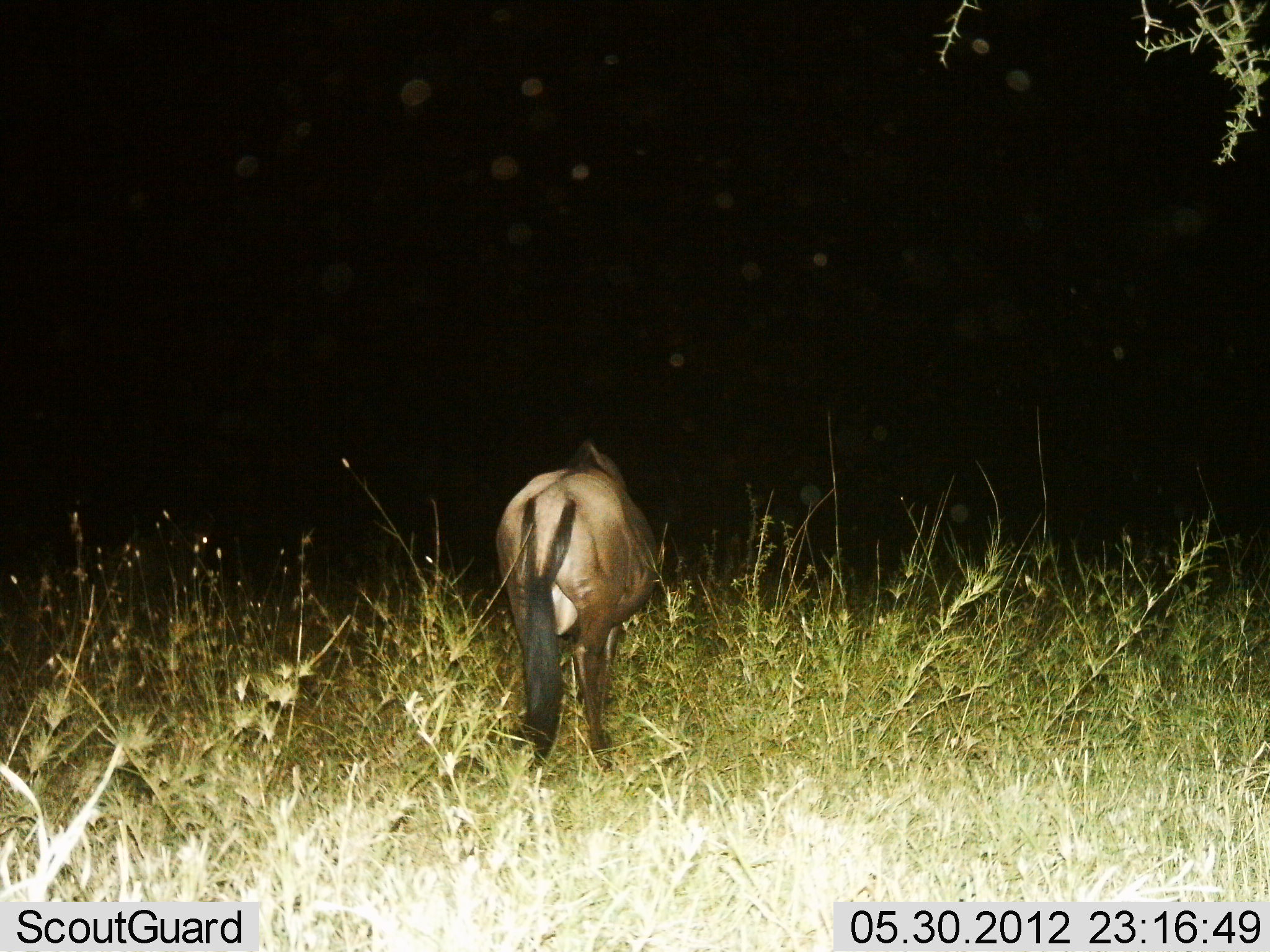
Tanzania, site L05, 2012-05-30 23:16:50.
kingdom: Animalia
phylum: Chordata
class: Mammalia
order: Artiodactyla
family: Bovidae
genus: Connochaetes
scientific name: Connochaetes taurinus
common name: blue wildebeest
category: wildebeest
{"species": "wildebeest (blue wildebeest) (Connochaetes taurinus)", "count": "1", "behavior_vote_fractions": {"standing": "90%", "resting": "0%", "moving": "0%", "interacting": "0%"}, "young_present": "0%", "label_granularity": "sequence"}